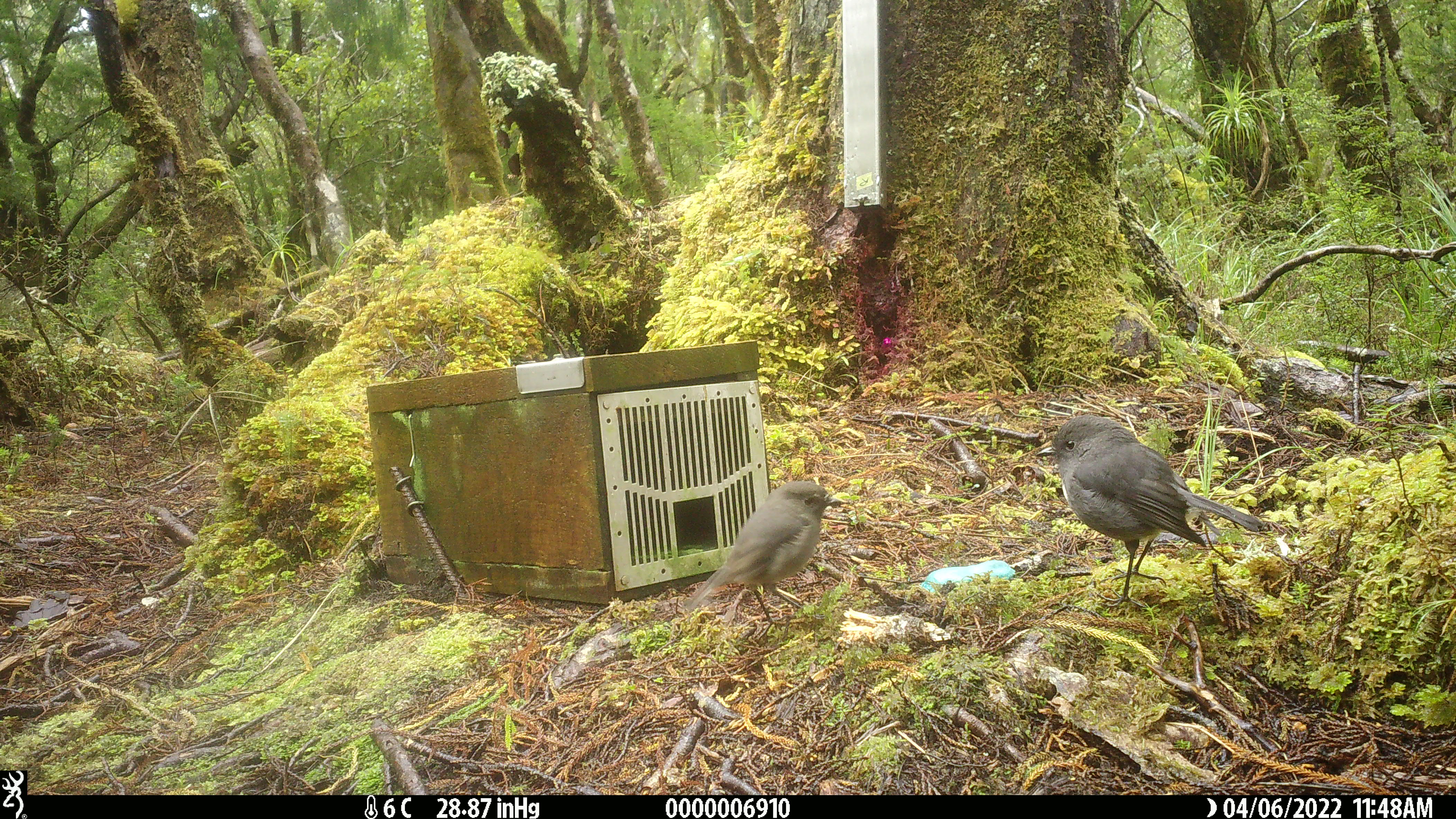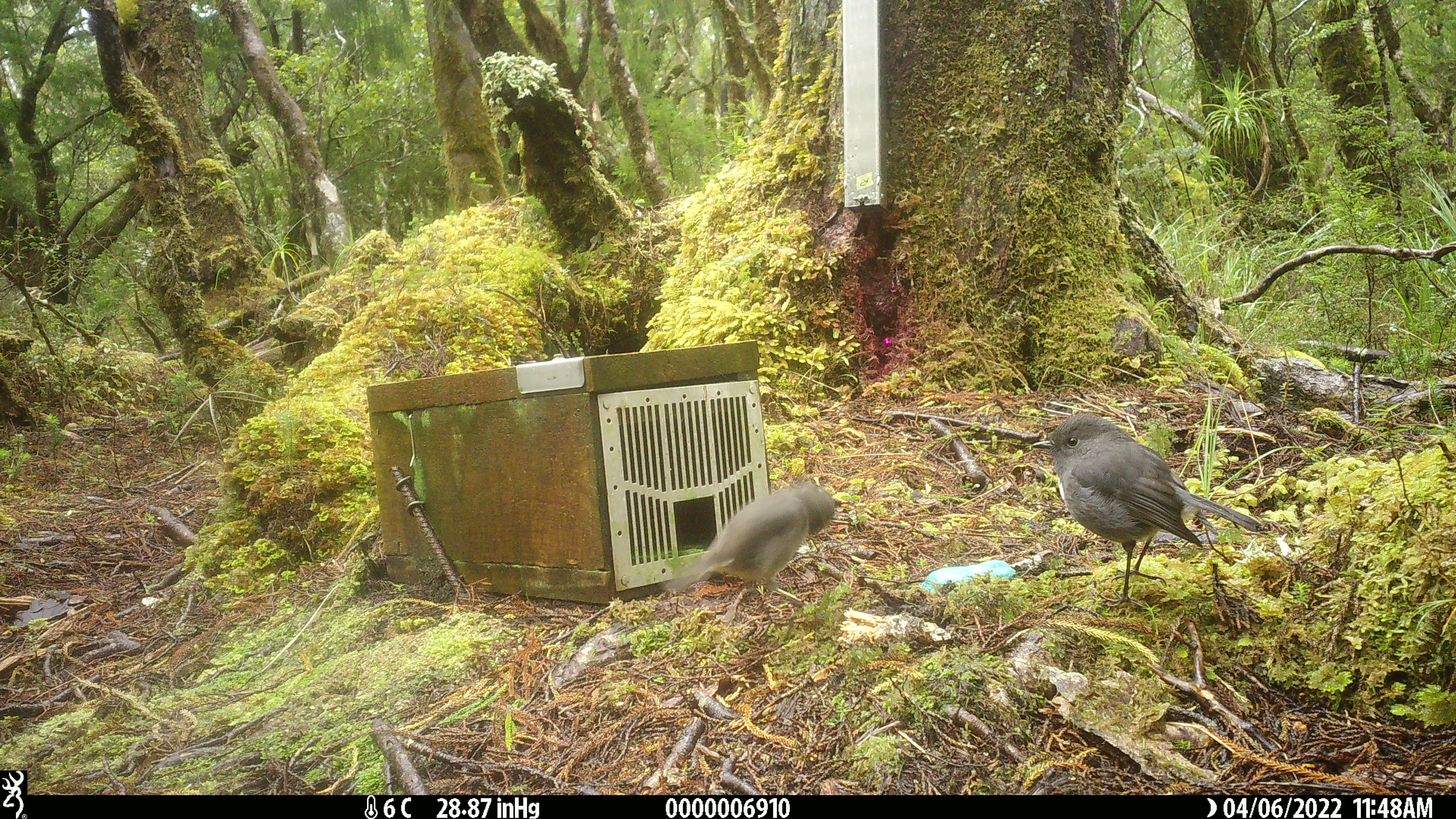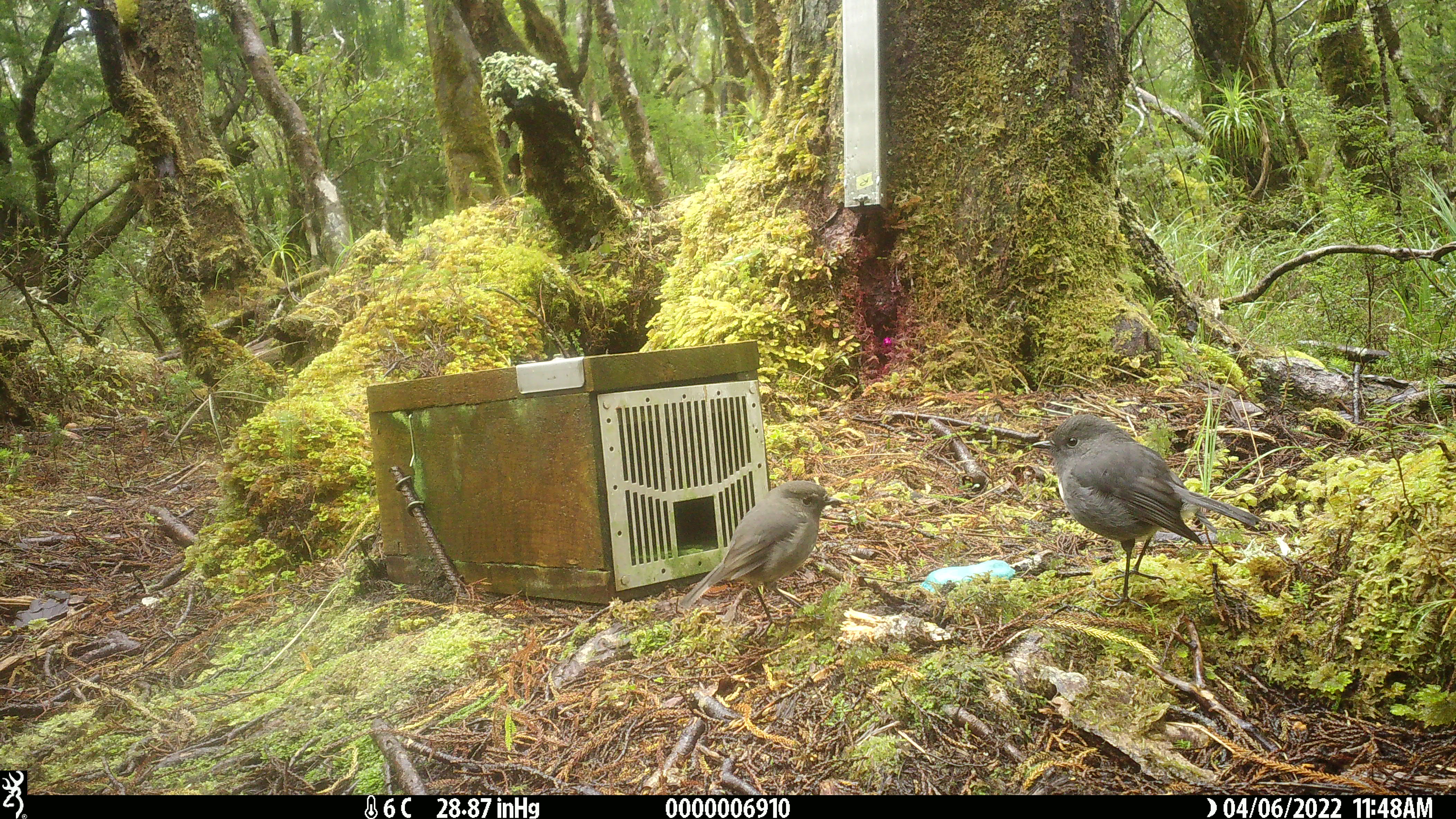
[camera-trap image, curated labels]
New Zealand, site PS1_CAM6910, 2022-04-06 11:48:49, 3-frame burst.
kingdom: Animalia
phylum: Chordata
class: Aves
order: Passeriformes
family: Petroicidae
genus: Petroica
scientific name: Petroica australis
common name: new zealand robin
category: robin